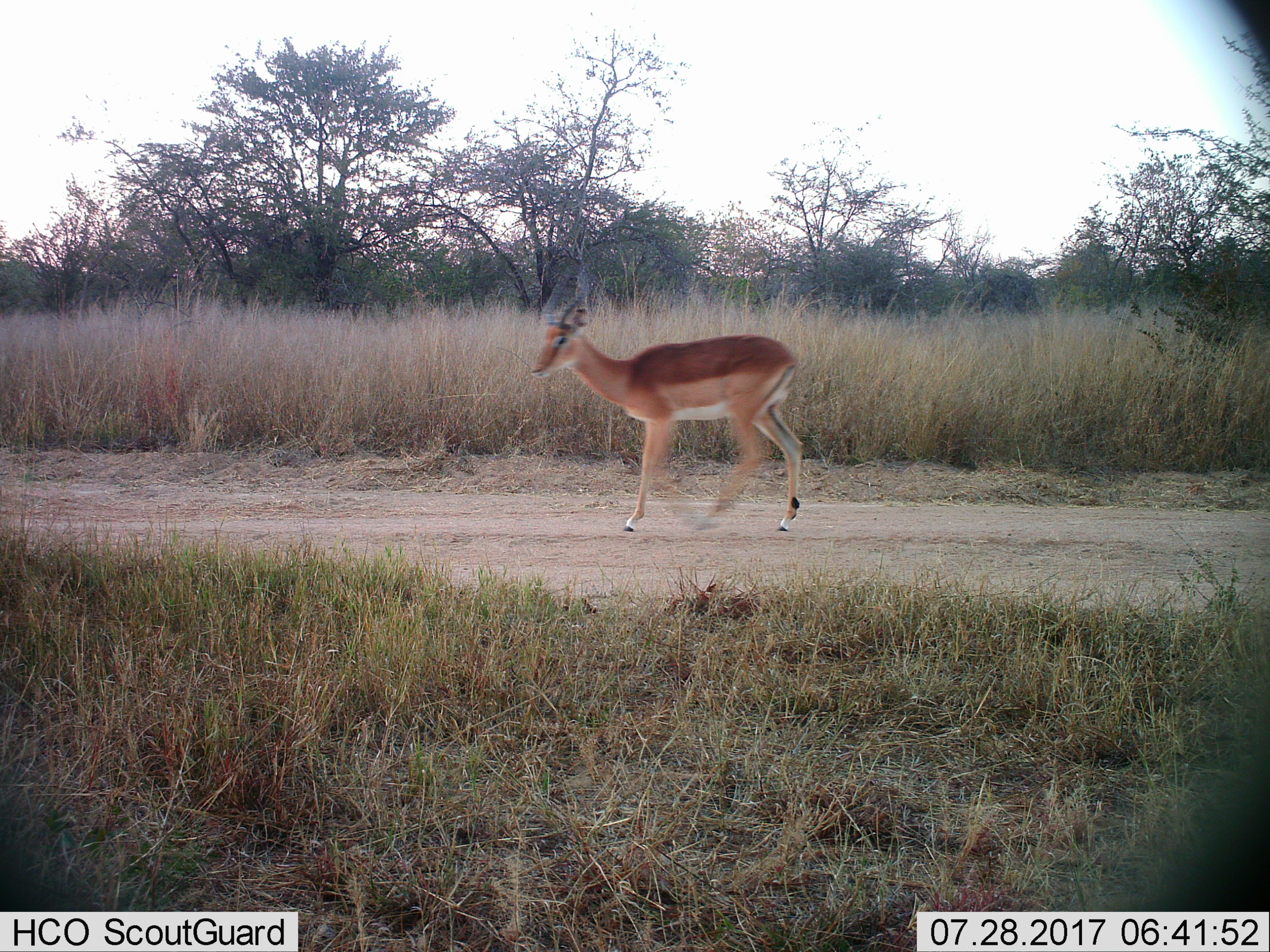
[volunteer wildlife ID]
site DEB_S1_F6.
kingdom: Animalia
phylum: Chordata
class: Mammalia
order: Artiodactyla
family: Bovidae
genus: Aepyceros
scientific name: Aepyceros melampus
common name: impala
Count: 1.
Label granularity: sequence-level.